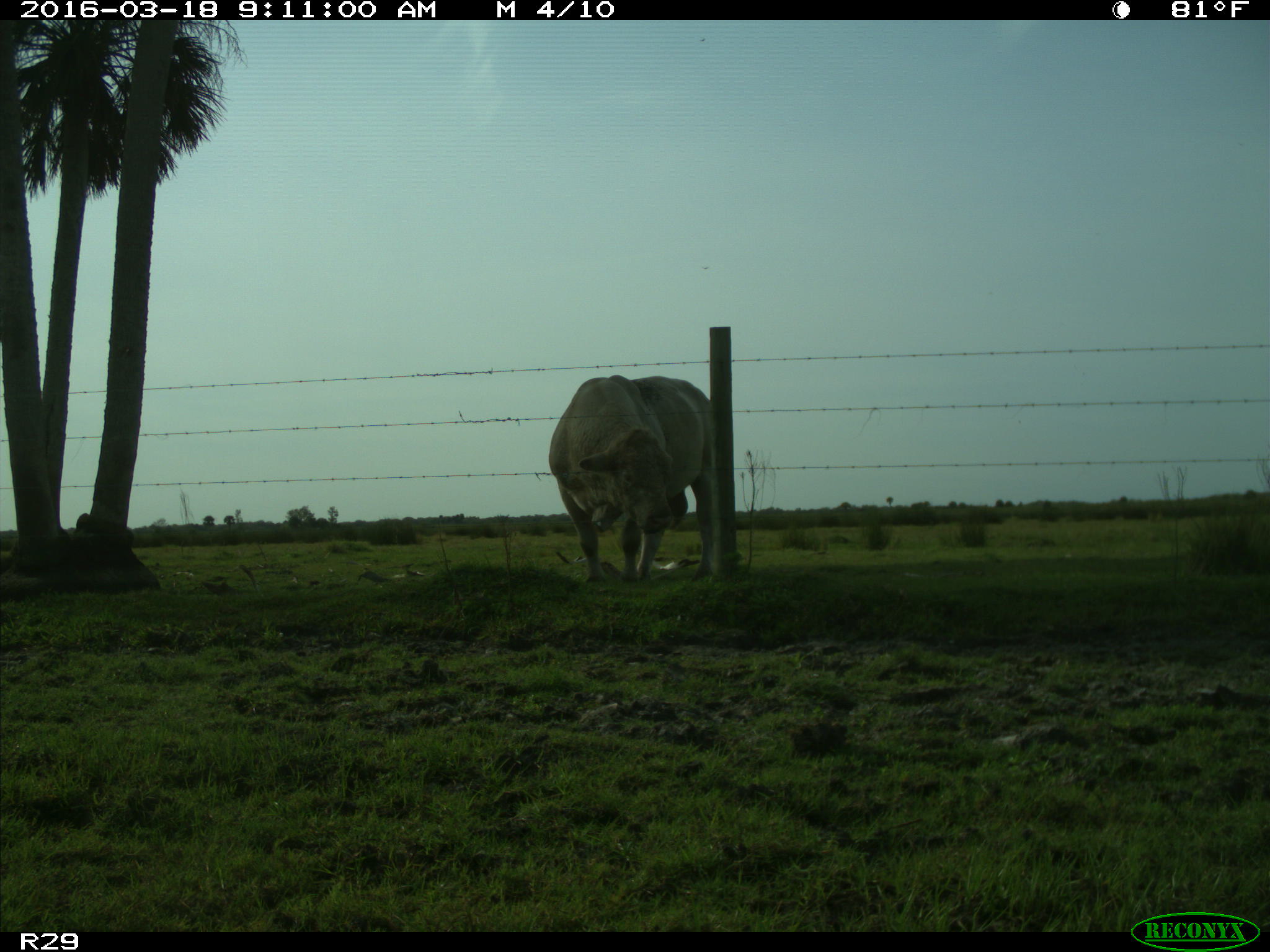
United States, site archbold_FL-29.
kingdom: Animalia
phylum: Chordata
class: Mammalia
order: Artiodactyla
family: Bovidae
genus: Bos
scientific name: Bos taurus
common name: domestic cow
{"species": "Bos taurus (domestic cow)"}